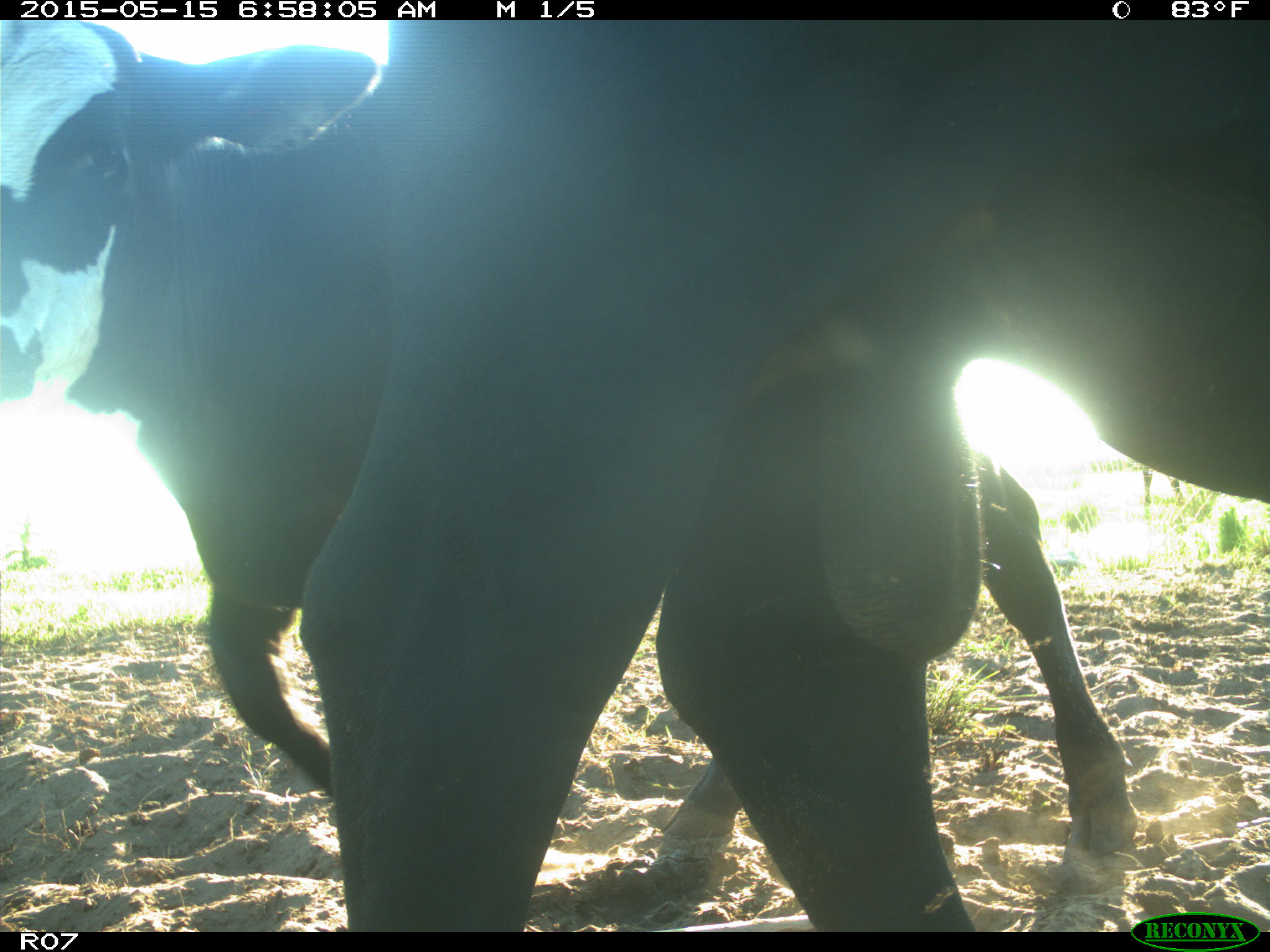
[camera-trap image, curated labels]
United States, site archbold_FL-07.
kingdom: Animalia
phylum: Chordata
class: Mammalia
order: Artiodactyla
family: Bovidae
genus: Bos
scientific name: Bos taurus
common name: domestic cow